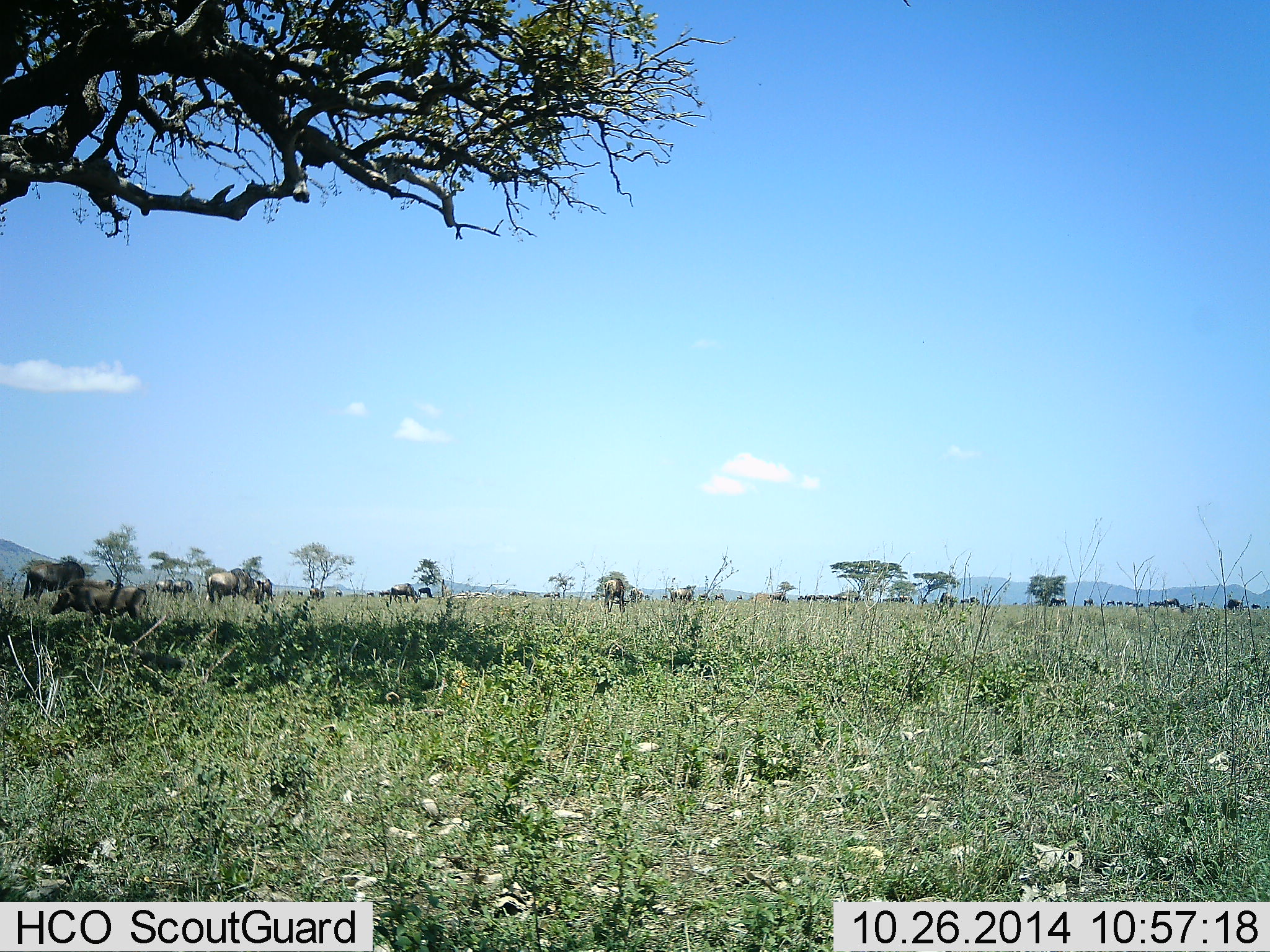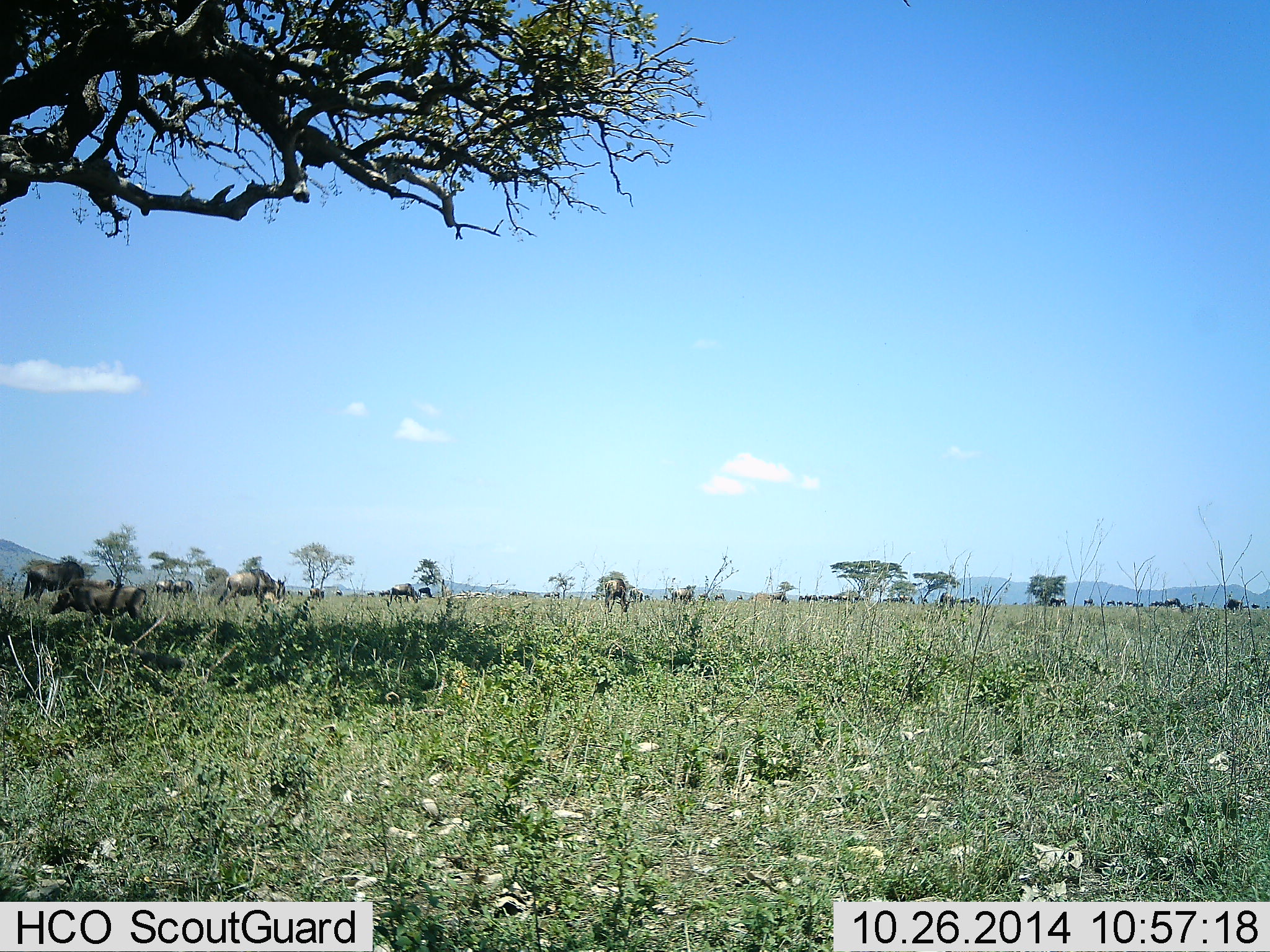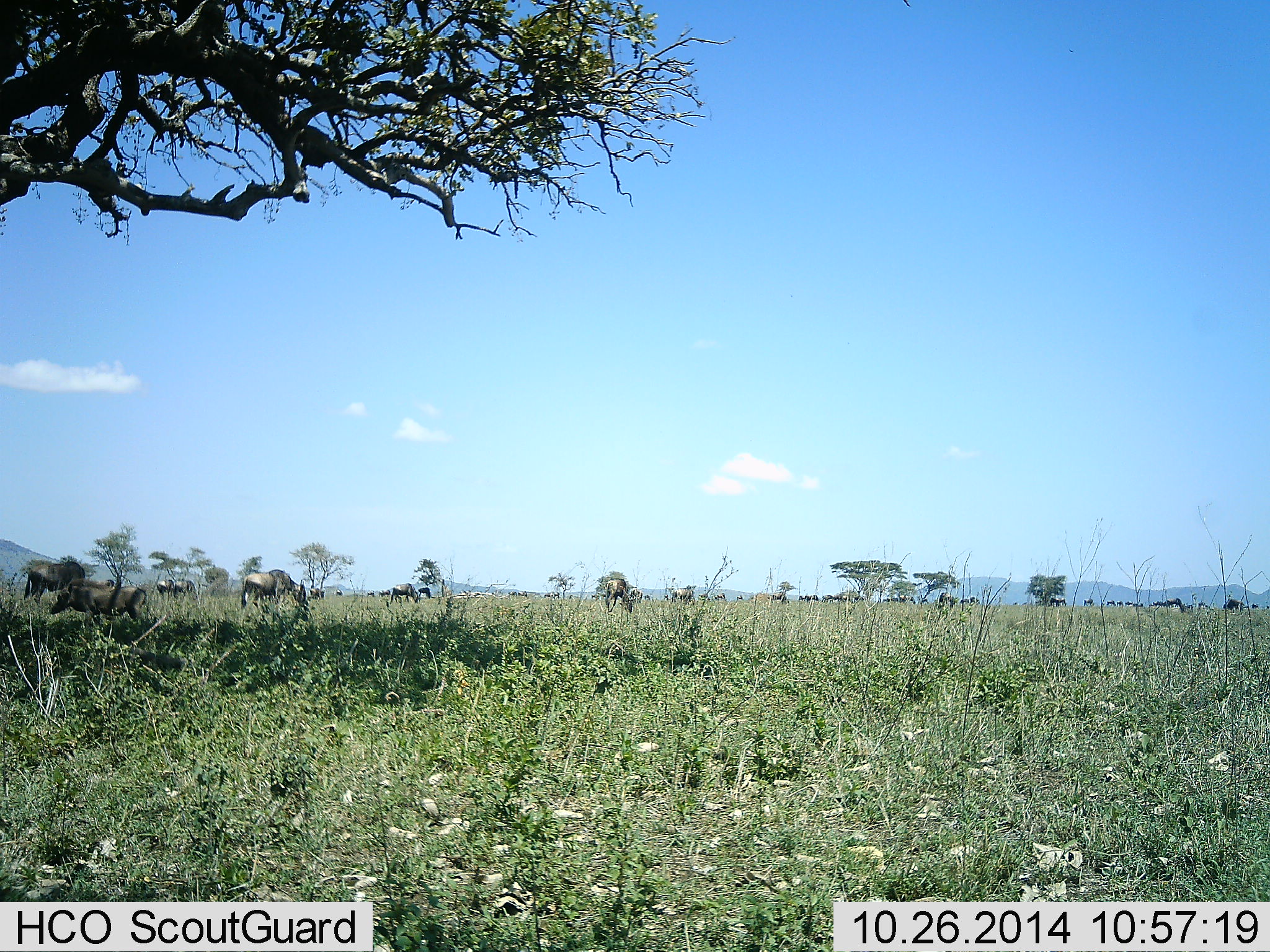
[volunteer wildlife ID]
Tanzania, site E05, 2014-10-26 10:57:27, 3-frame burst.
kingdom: Animalia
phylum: Chordata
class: Mammalia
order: Artiodactyla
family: Bovidae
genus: Connochaetes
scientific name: Connochaetes taurinus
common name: blue wildebeest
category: wildebeest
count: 11-50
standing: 33%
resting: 7%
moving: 73%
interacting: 0%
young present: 0%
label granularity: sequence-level